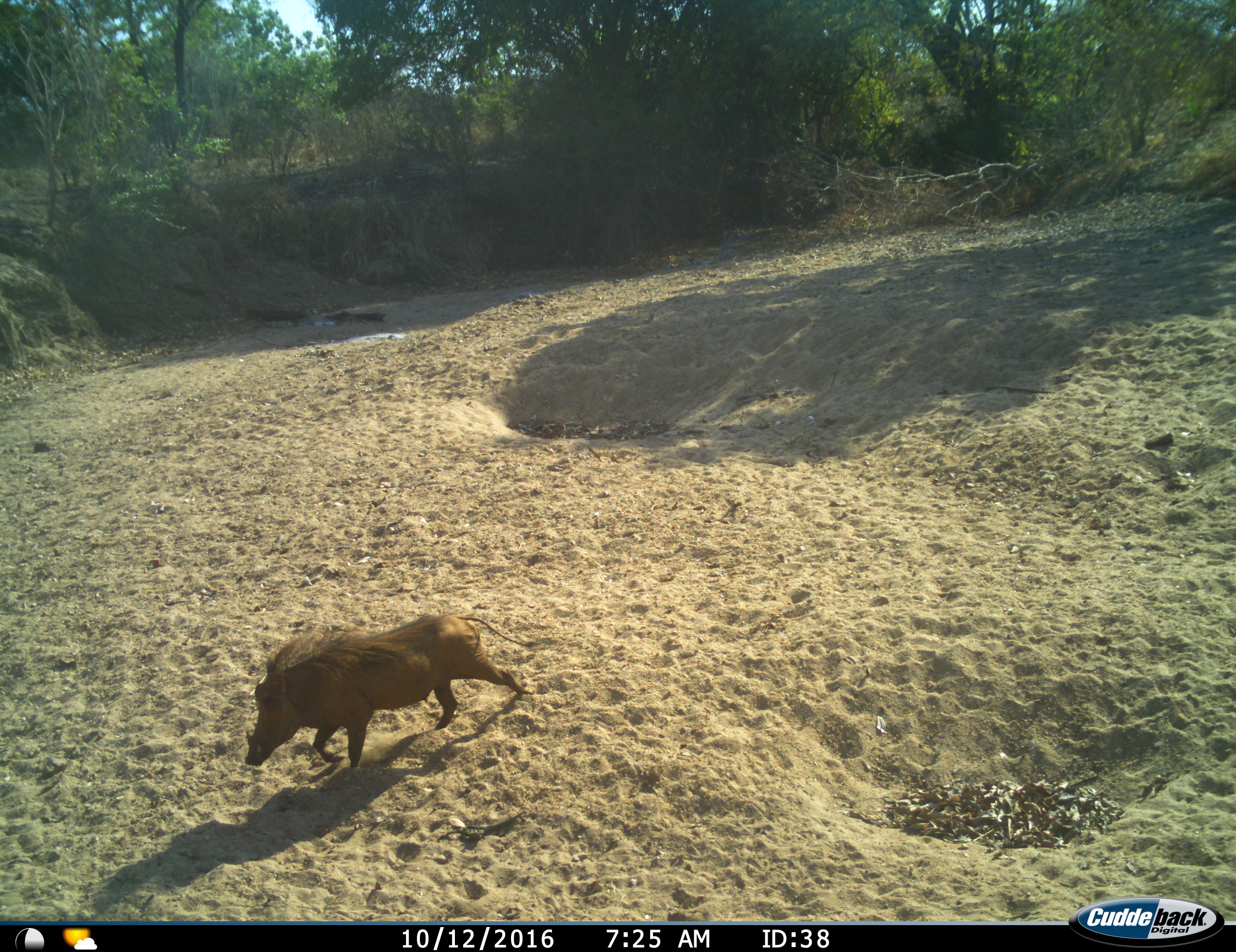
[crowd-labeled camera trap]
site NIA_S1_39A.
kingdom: Animalia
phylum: Chordata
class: Mammalia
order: Artiodactyla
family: Suidae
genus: Phacochoerus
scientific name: Phacochoerus africanus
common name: warthog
Warthog (Phacochoerus africanus), count 1. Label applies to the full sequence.